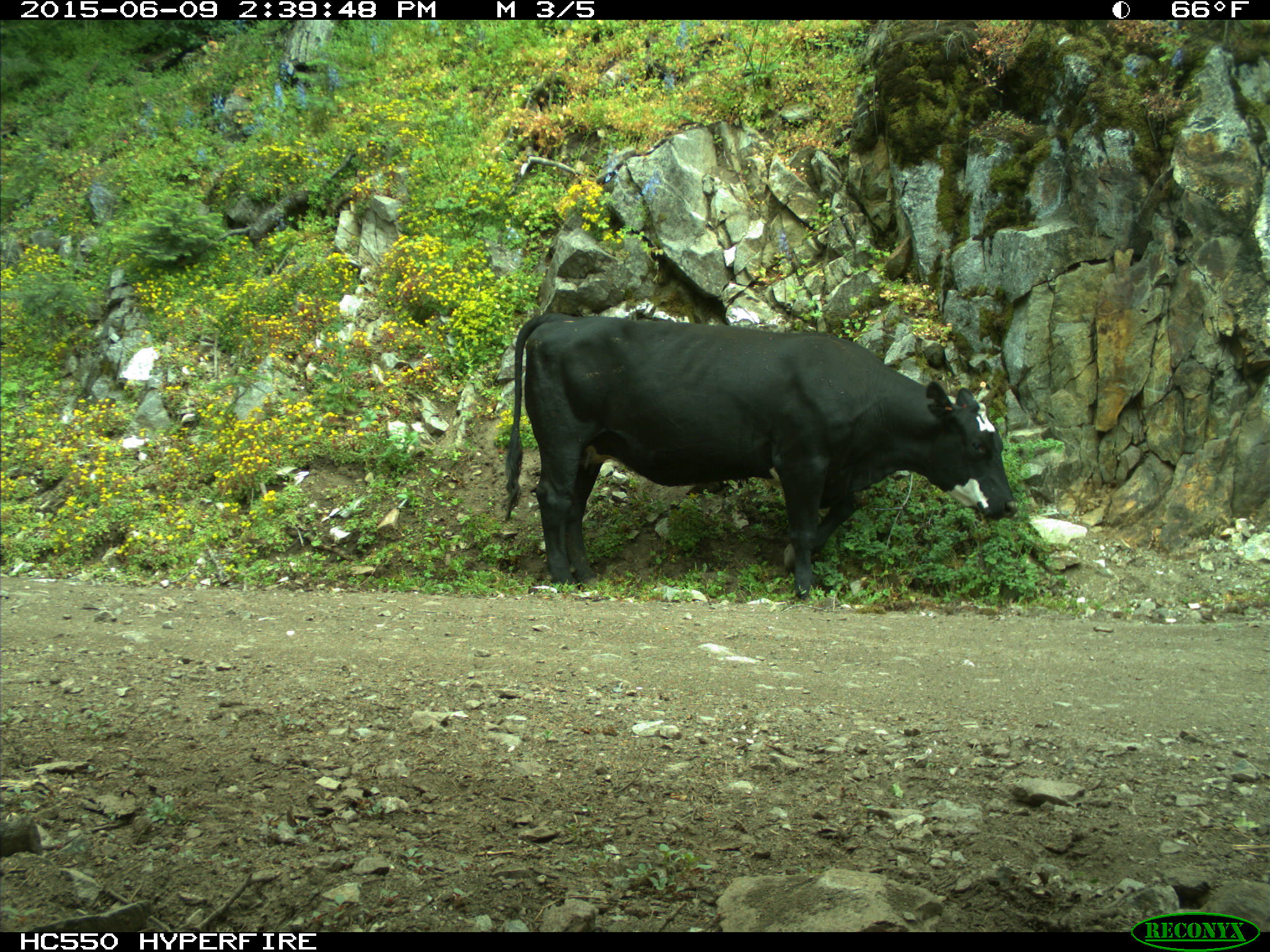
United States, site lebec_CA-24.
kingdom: Animalia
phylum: Chordata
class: Mammalia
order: Artiodactyla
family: Bovidae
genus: Bos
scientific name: Bos taurus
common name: domestic cow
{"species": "Bos taurus (domestic cow)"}